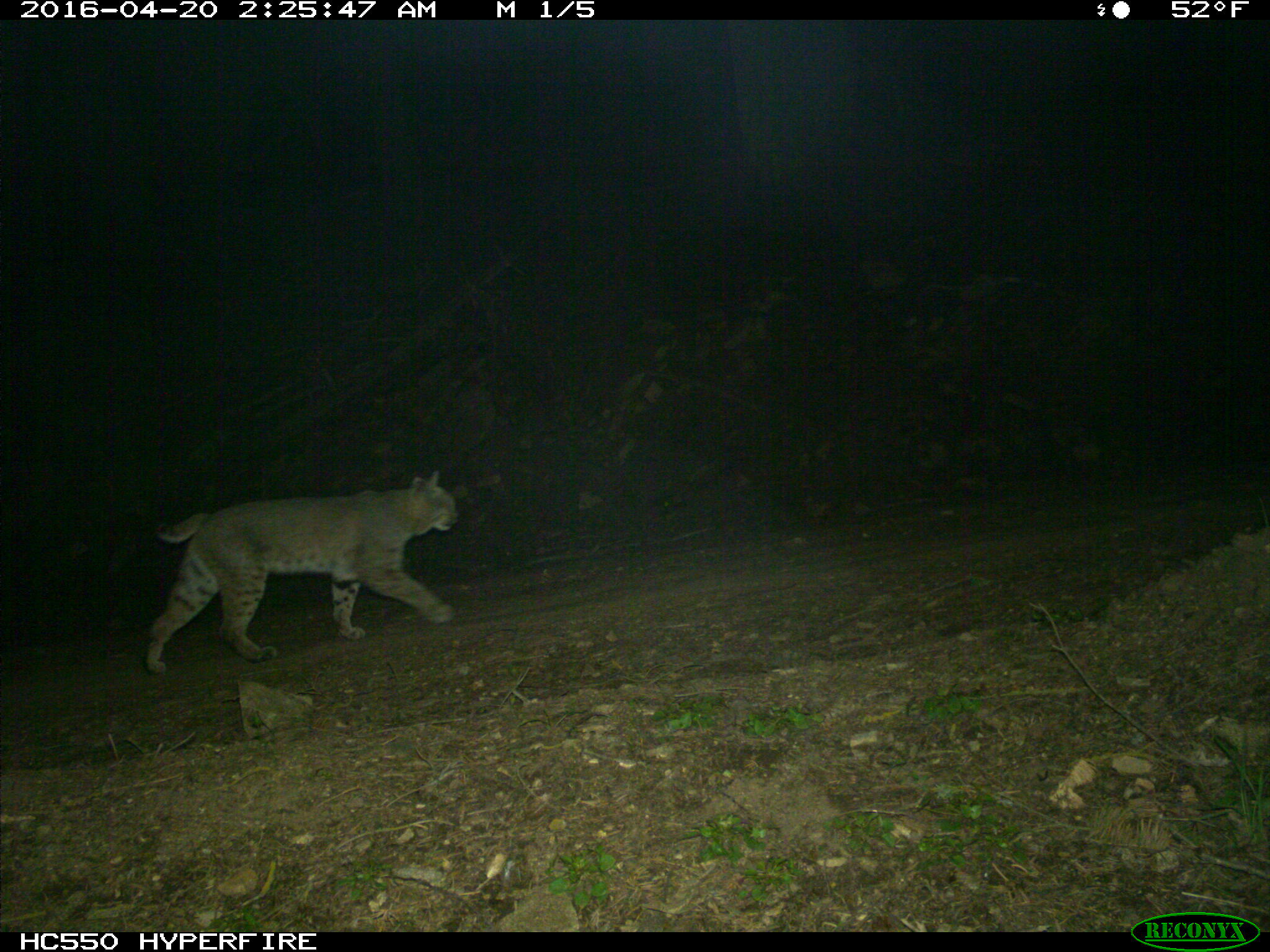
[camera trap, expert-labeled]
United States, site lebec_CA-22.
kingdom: Animalia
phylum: Chordata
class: Mammalia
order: Carnivora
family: Felidae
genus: Lynx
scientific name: Lynx rufus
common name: bobcat